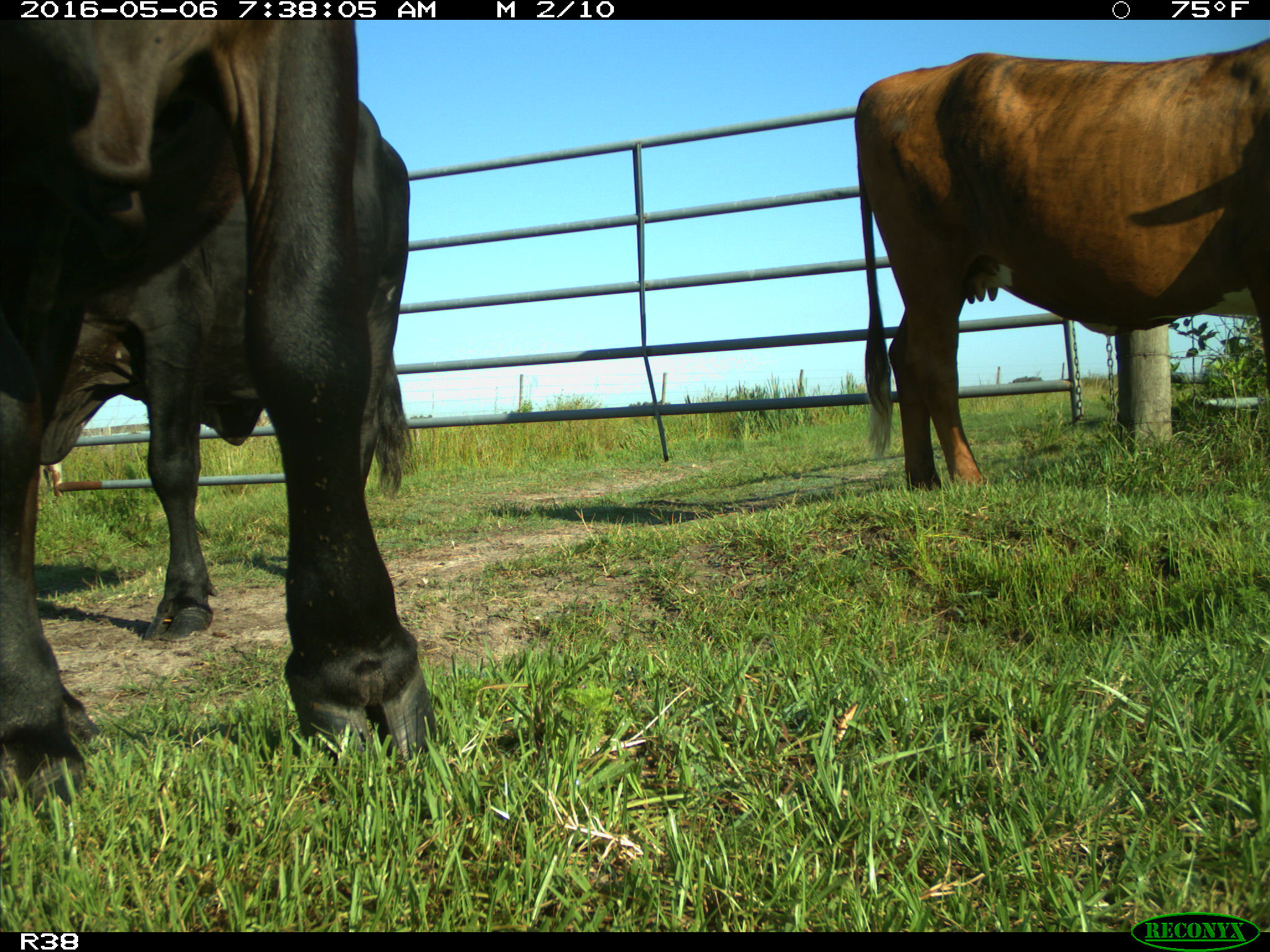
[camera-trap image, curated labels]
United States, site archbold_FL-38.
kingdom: Animalia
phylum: Chordata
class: Mammalia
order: Artiodactyla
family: Bovidae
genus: Bos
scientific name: Bos taurus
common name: domestic cow